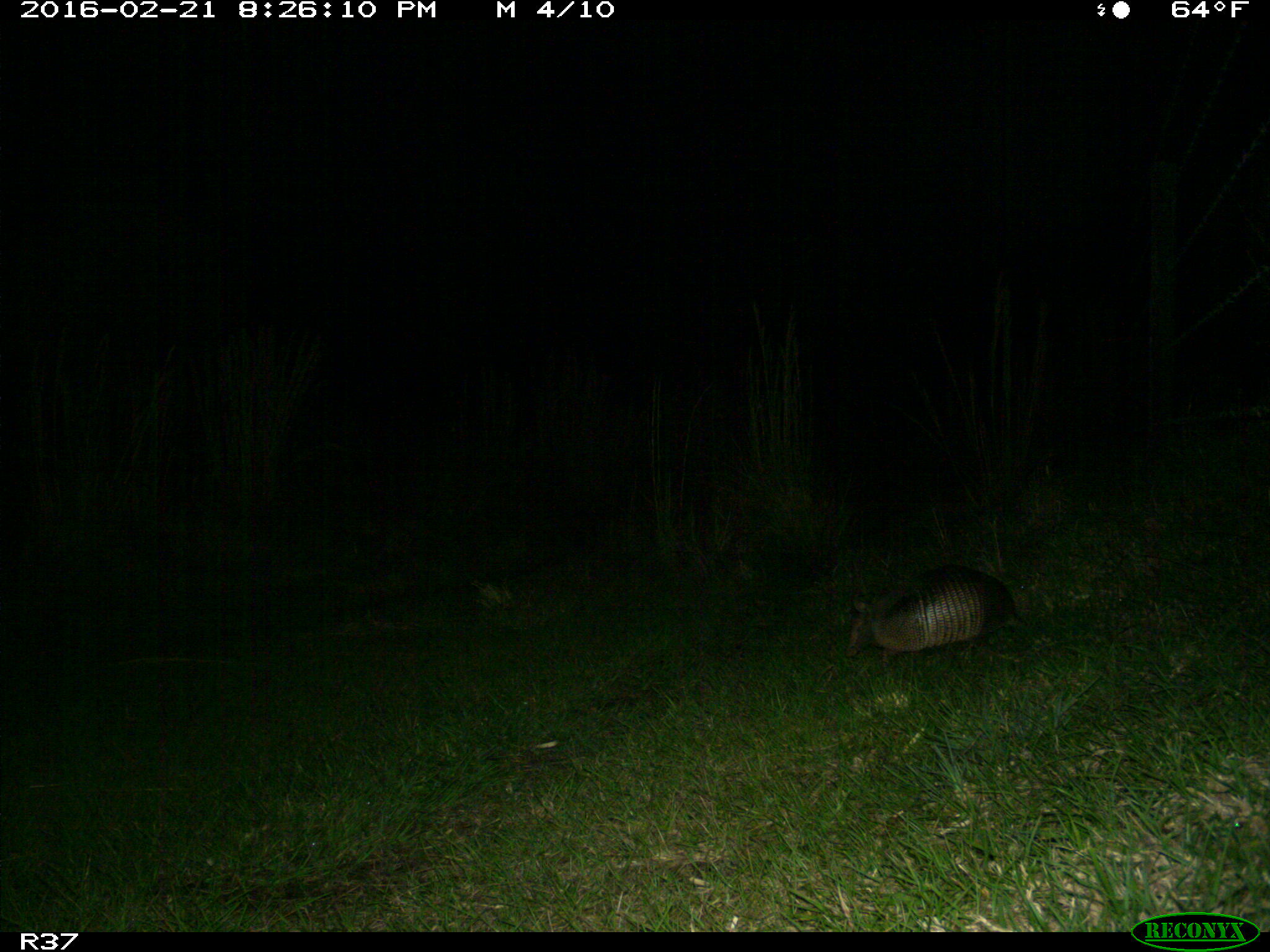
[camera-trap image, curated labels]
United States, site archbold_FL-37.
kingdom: Animalia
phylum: Chordata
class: Mammalia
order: Cingulata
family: Dasypodidae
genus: Dasypus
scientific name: Dasypus novemcinctus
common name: nine-banded armadillo